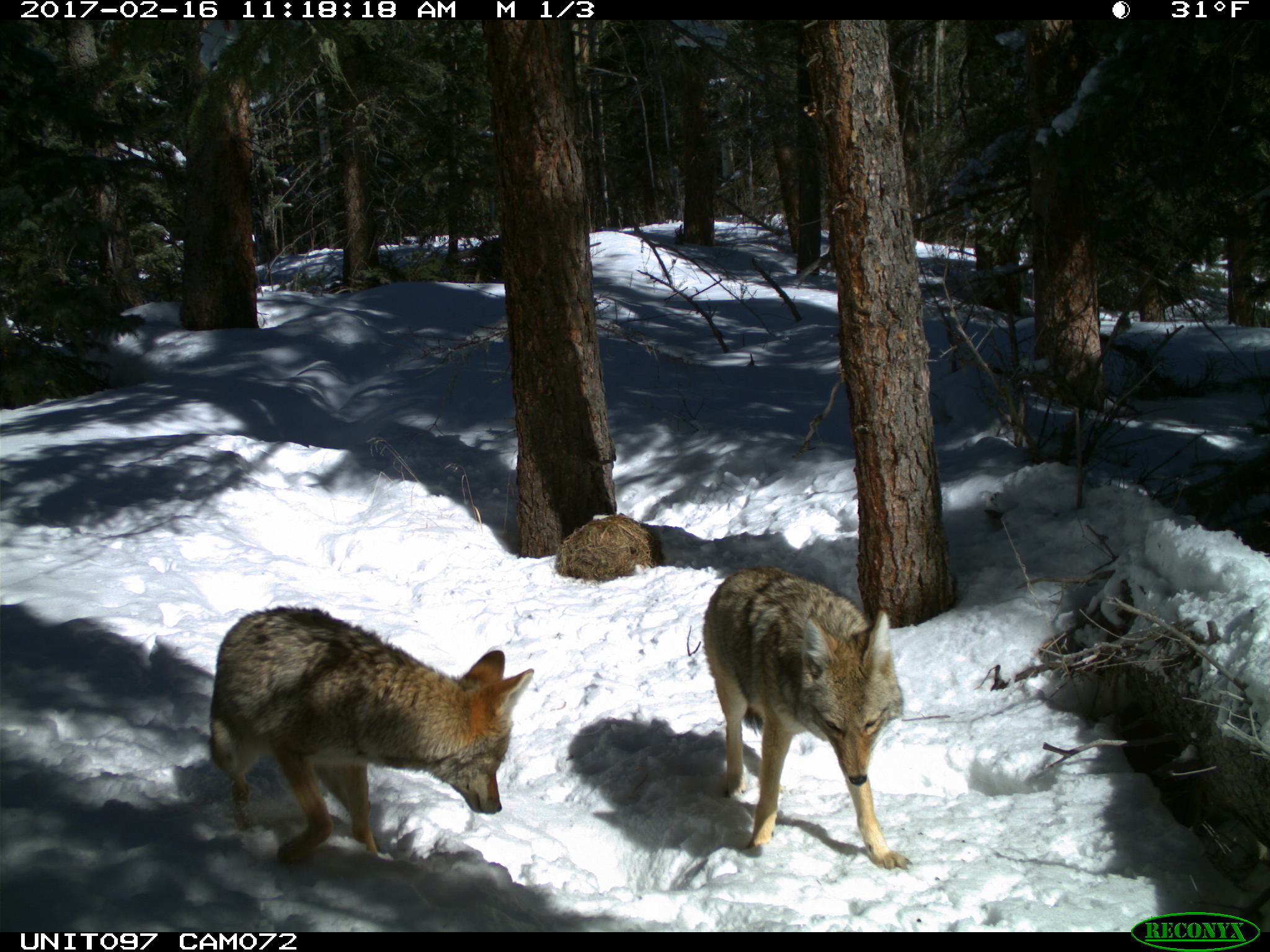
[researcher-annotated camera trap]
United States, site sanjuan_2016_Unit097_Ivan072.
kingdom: Animalia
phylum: Chordata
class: Mammalia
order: Carnivora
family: Canidae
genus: Canis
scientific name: Canis latrans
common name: coyote